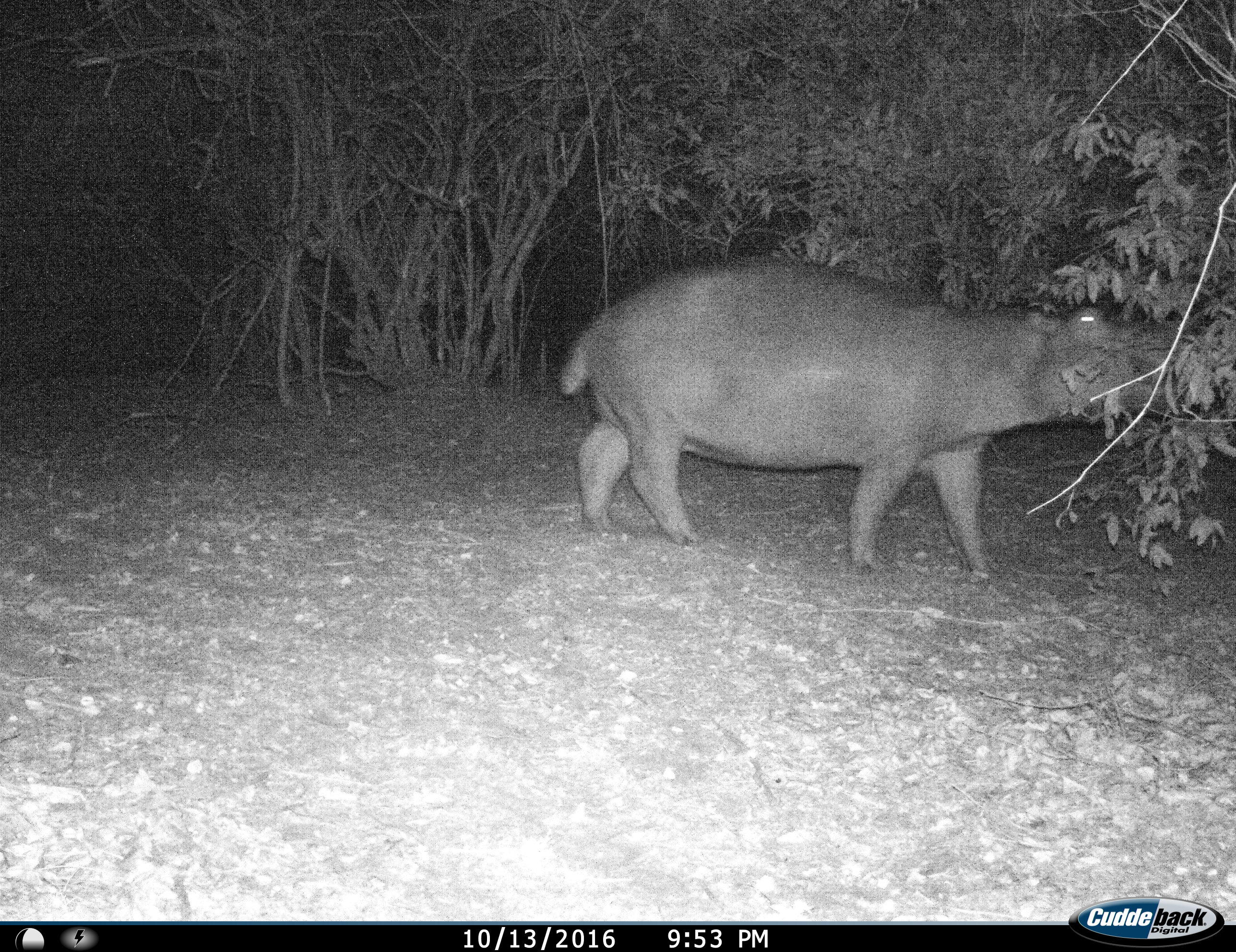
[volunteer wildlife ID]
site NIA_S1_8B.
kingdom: Animalia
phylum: Chordata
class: Mammalia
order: Artiodactyla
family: Hippopotamidae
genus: Hippopotamus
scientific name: Hippopotamus amphibius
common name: hippopotamus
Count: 1.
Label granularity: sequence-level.